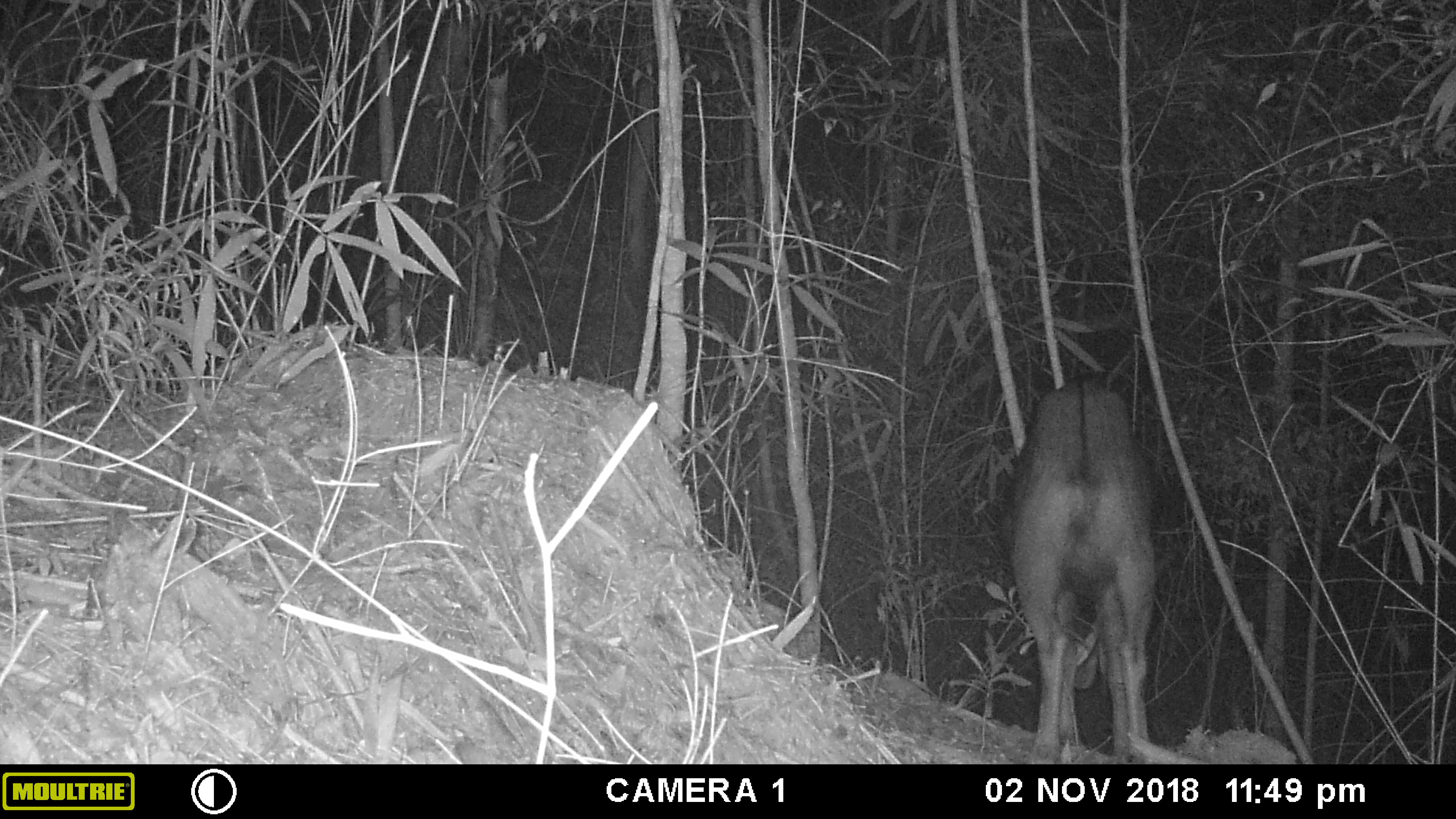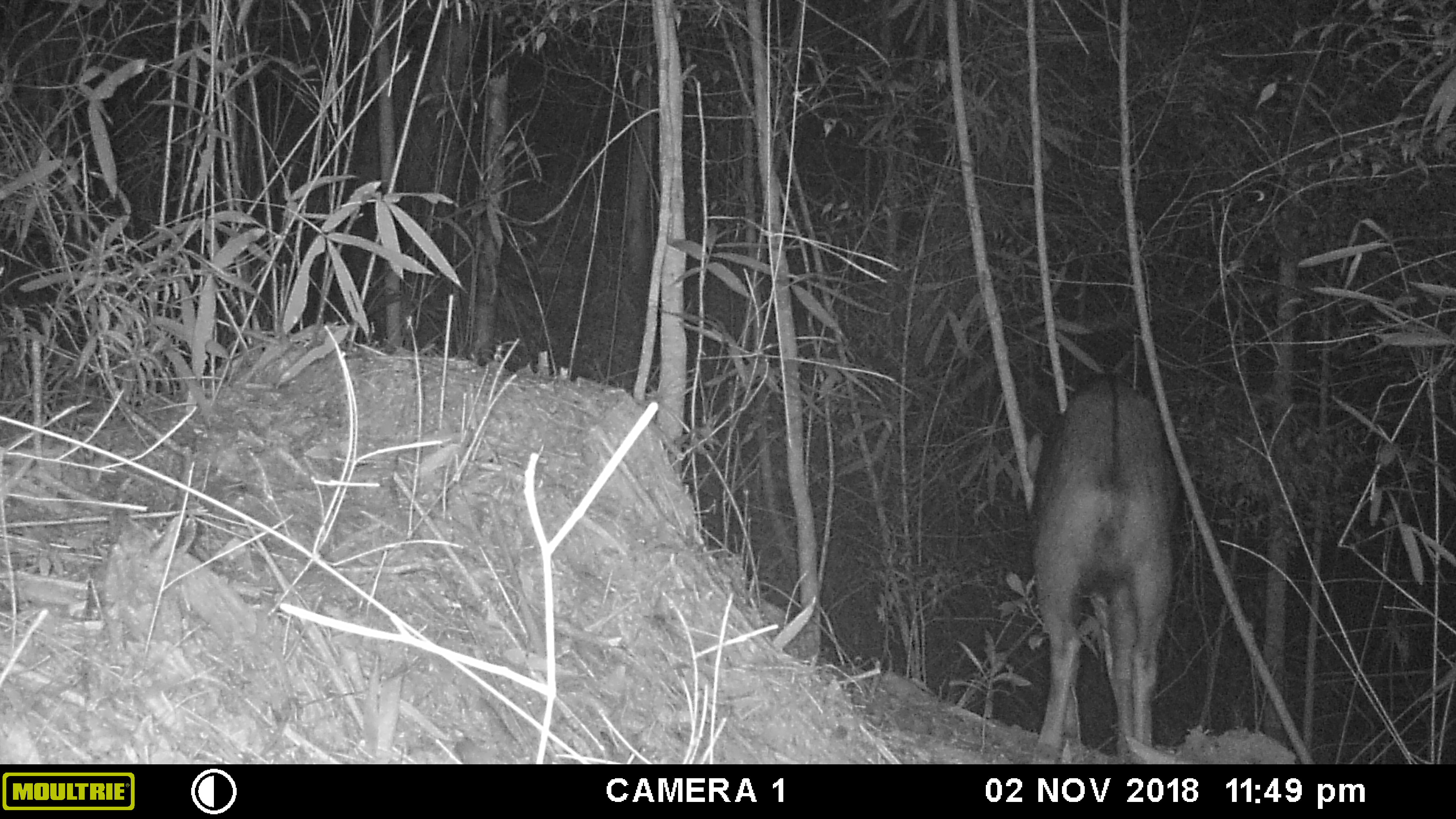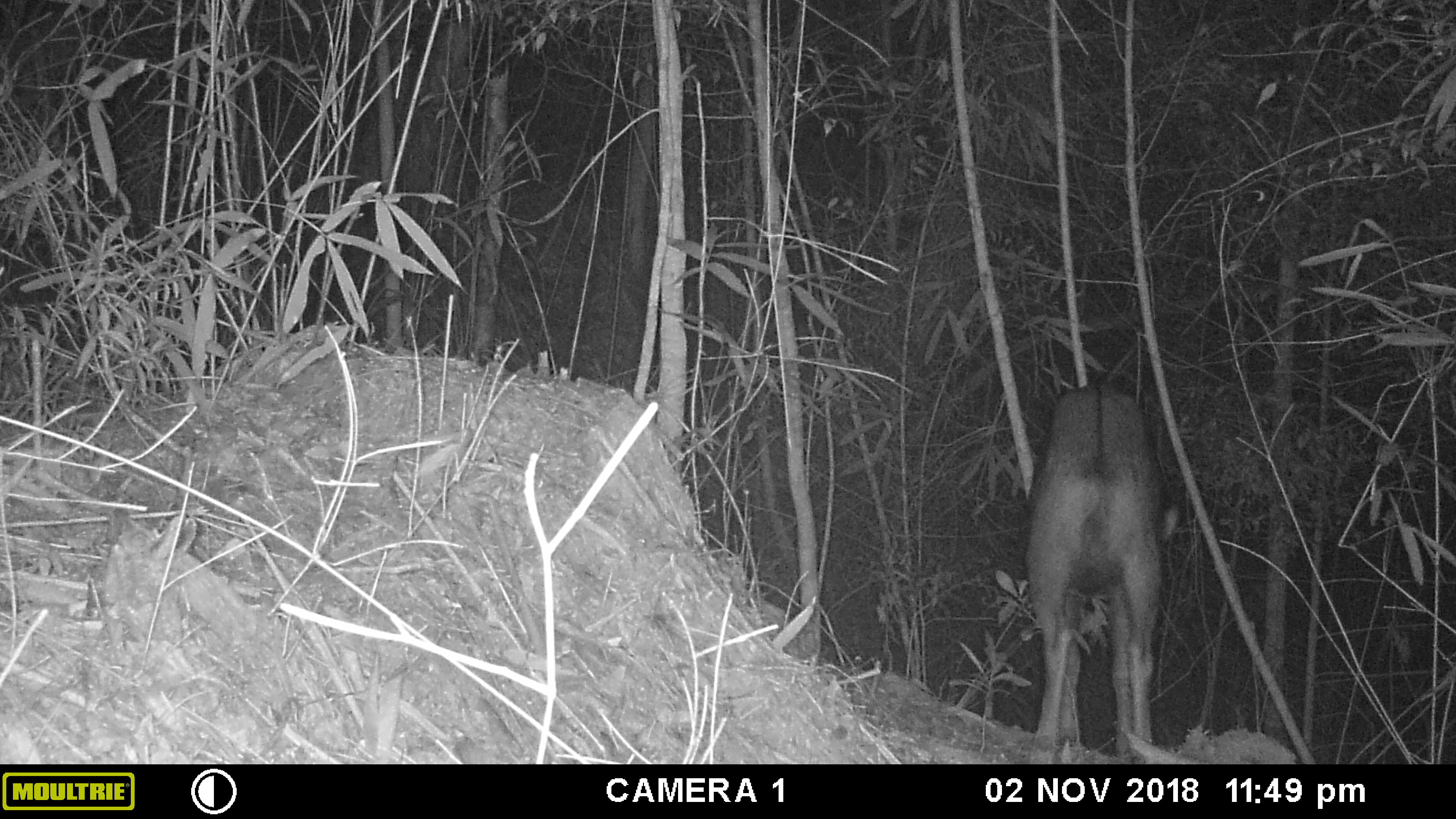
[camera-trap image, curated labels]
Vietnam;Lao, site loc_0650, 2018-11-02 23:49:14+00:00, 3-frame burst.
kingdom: Animalia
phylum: Chordata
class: Mammalia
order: Artiodactyla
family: Bovidae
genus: Capricornis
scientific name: Capricornis sumatraensis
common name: chinese serow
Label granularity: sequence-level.